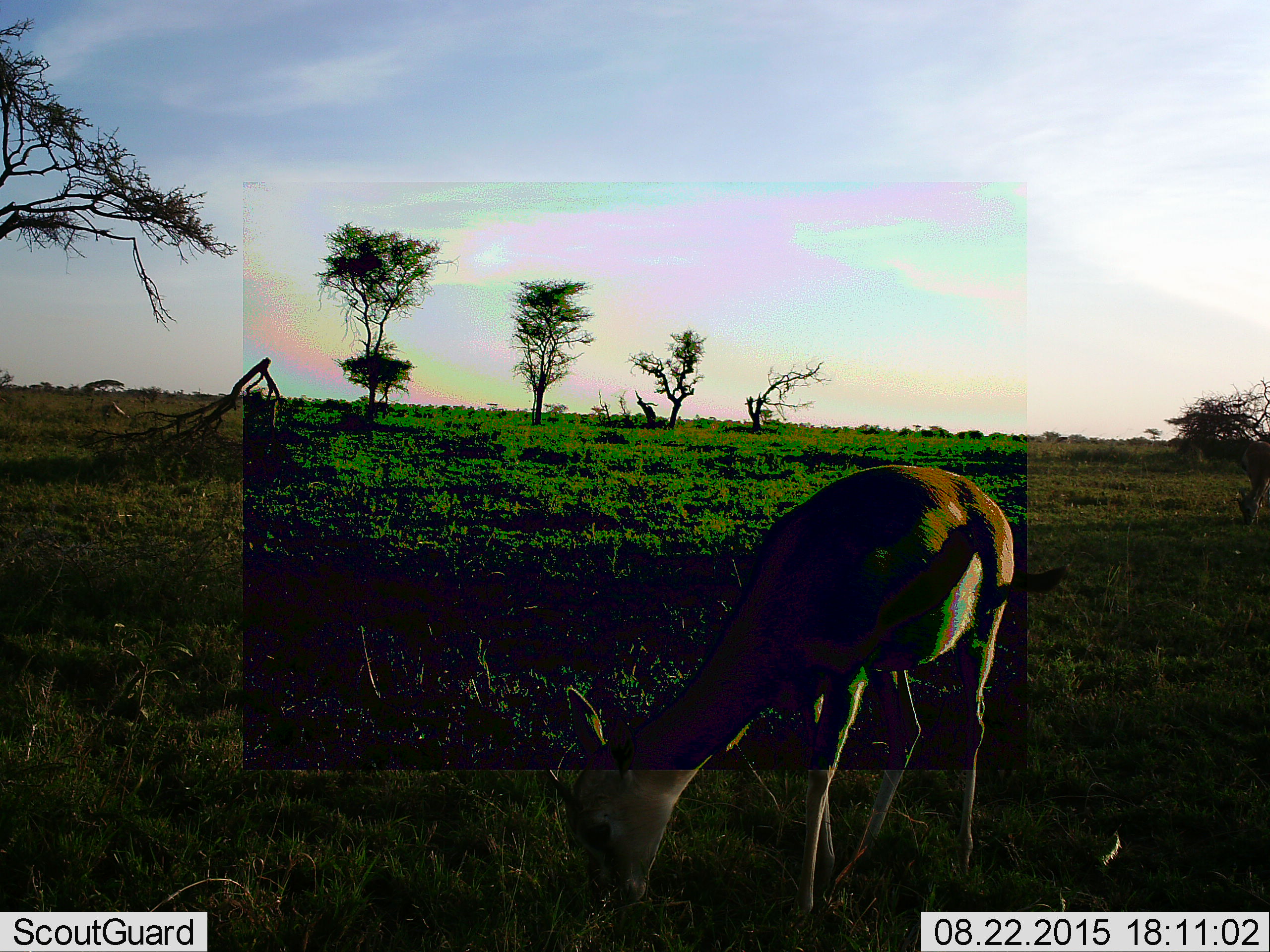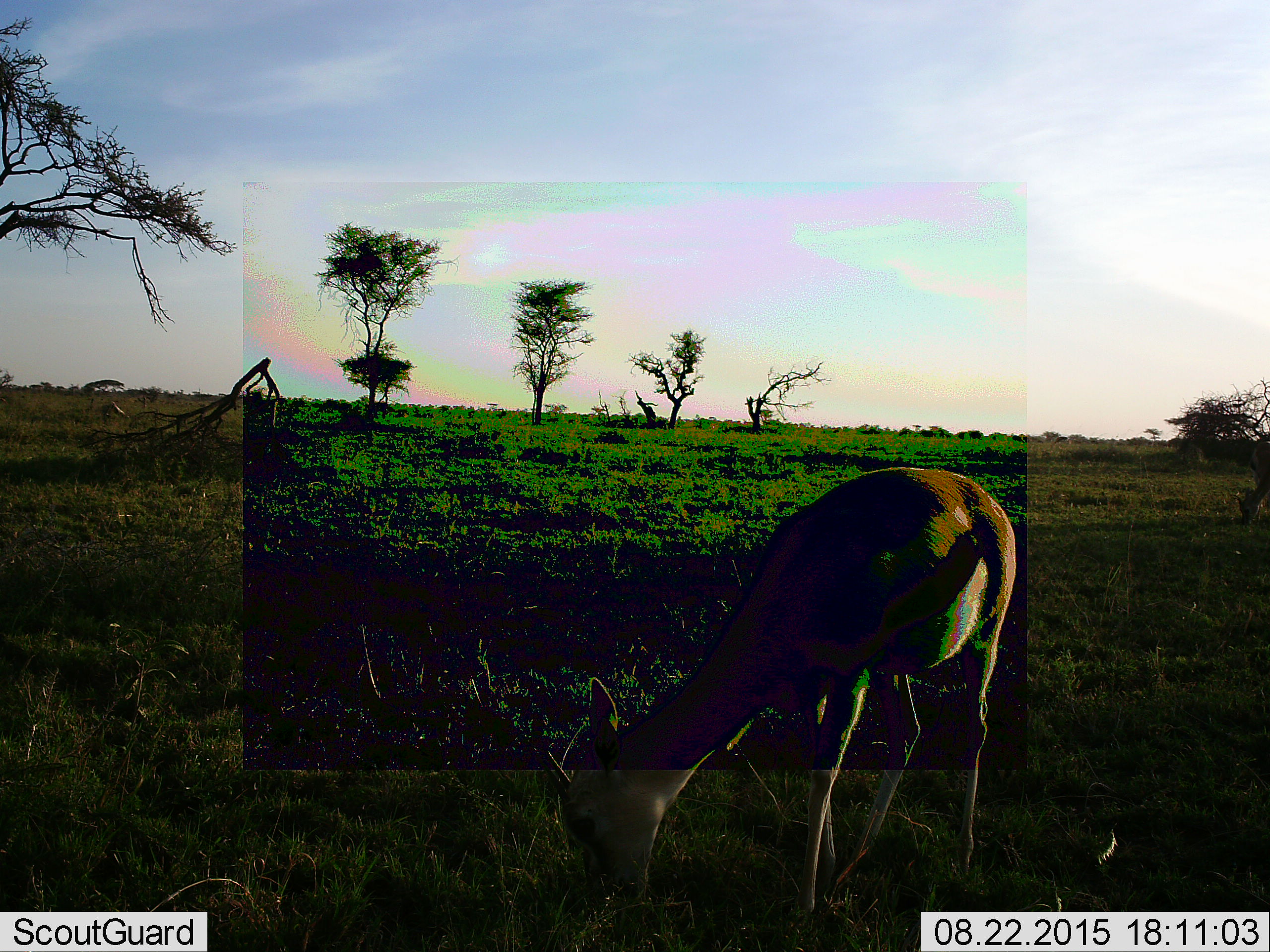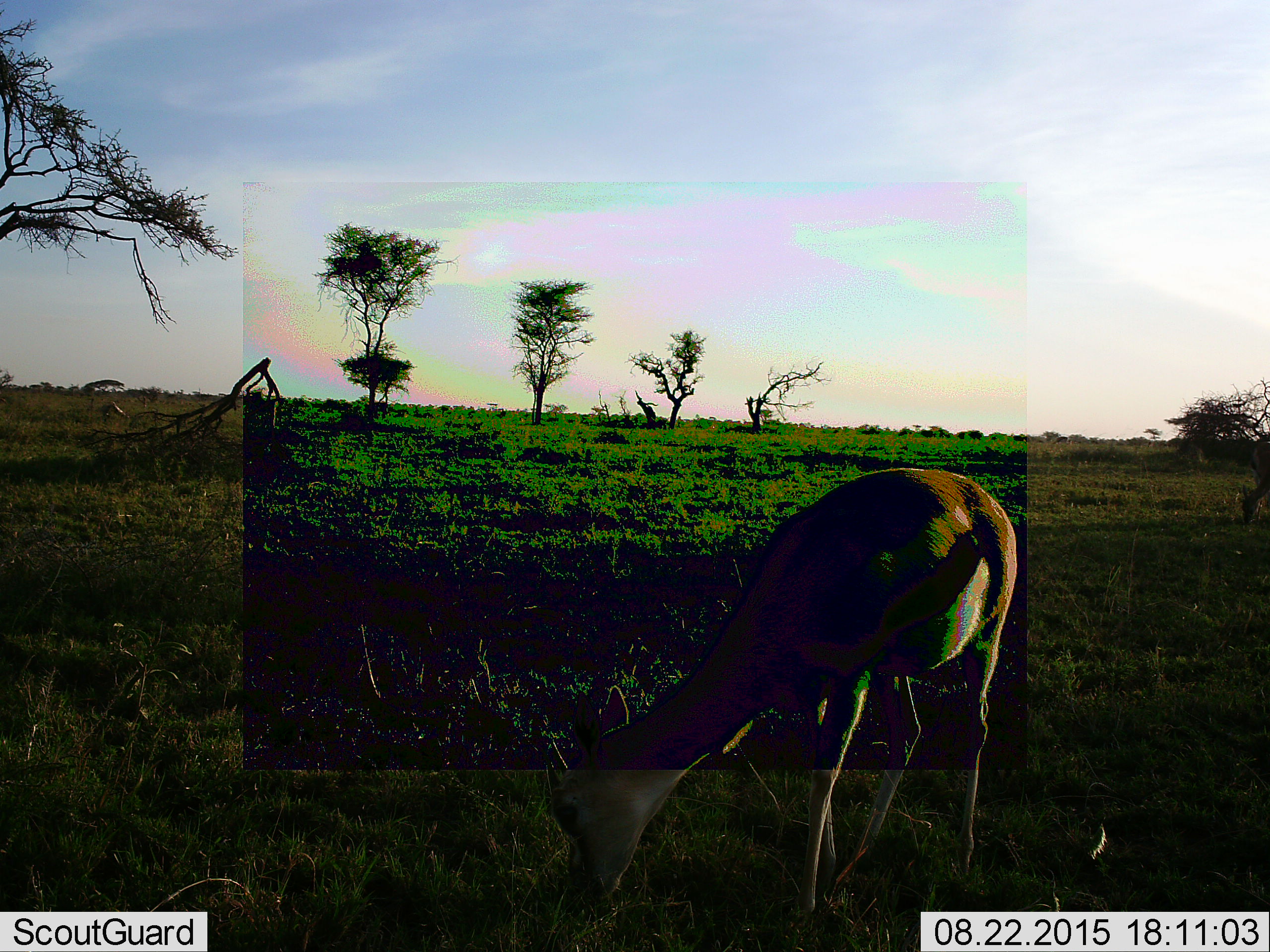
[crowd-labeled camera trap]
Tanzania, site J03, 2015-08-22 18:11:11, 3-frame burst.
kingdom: Animalia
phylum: Chordata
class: Mammalia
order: Artiodactyla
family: Bovidae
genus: Eudorcas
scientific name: Eudorcas thomsonii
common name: thomson's gazelle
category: gazellethomsons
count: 2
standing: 0%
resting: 12%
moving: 12%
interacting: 0%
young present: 0%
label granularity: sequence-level